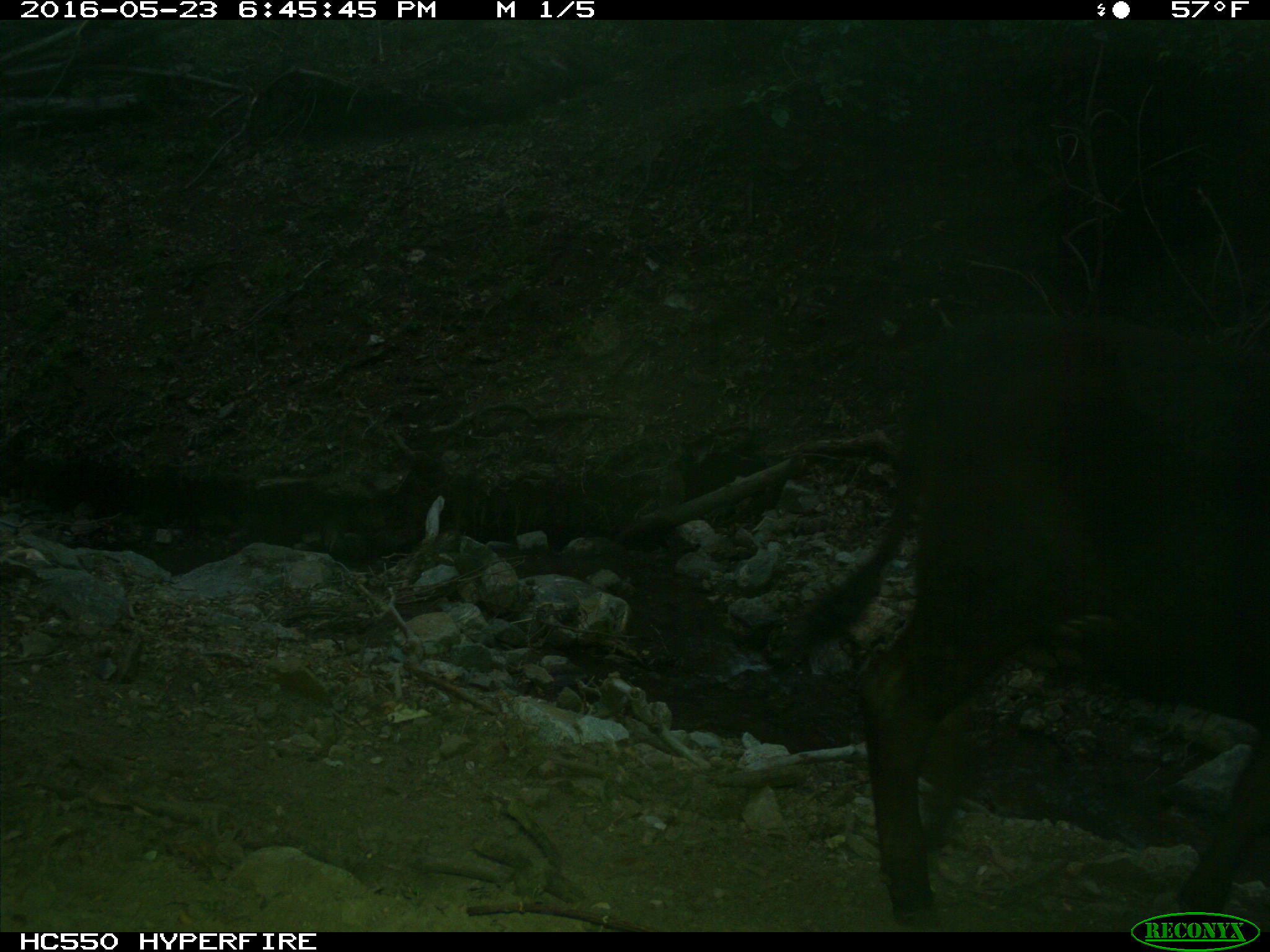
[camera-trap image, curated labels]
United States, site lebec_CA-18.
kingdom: Animalia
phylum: Chordata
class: Mammalia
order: Artiodactyla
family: Bovidae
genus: Bos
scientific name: Bos taurus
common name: domestic cow